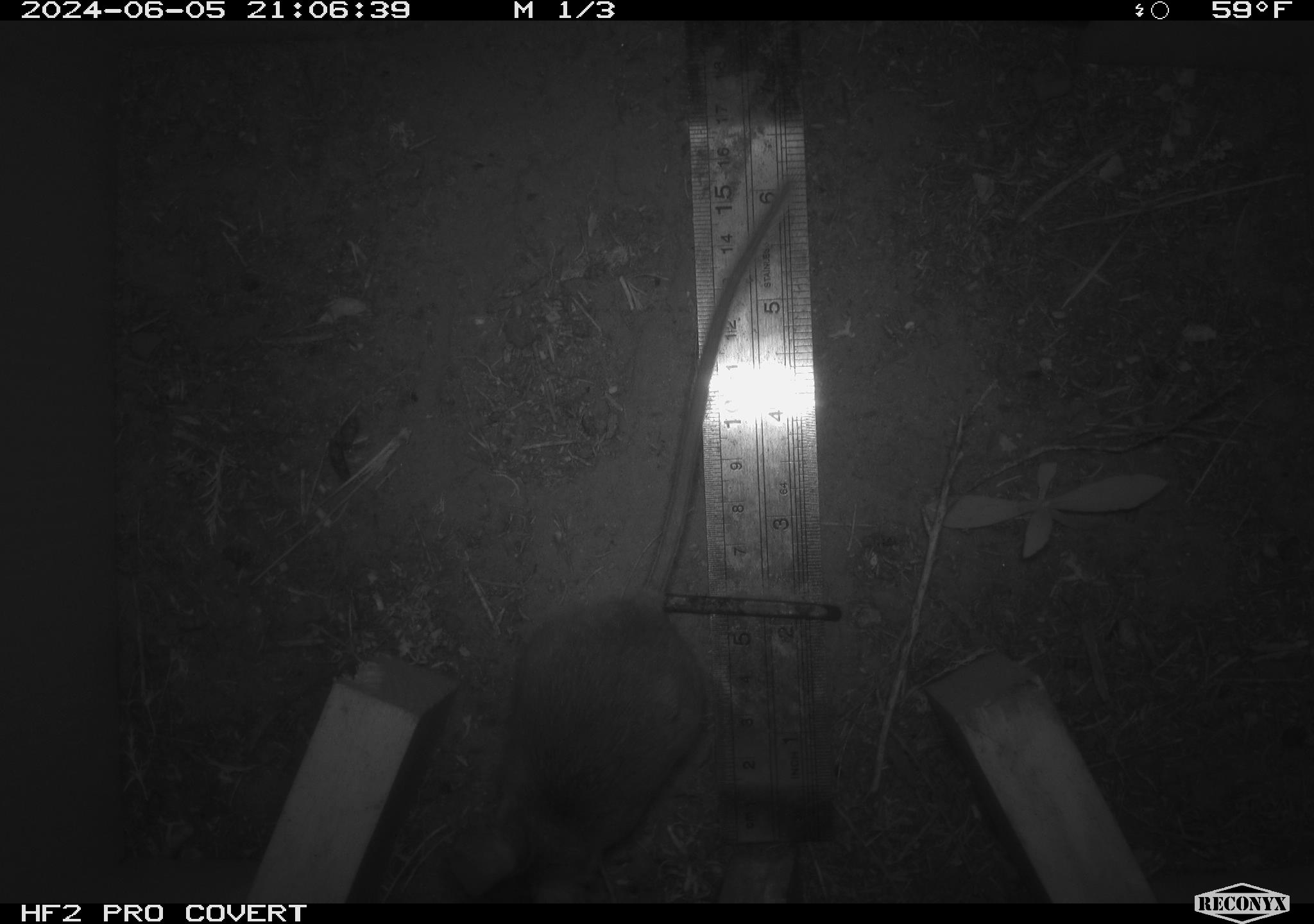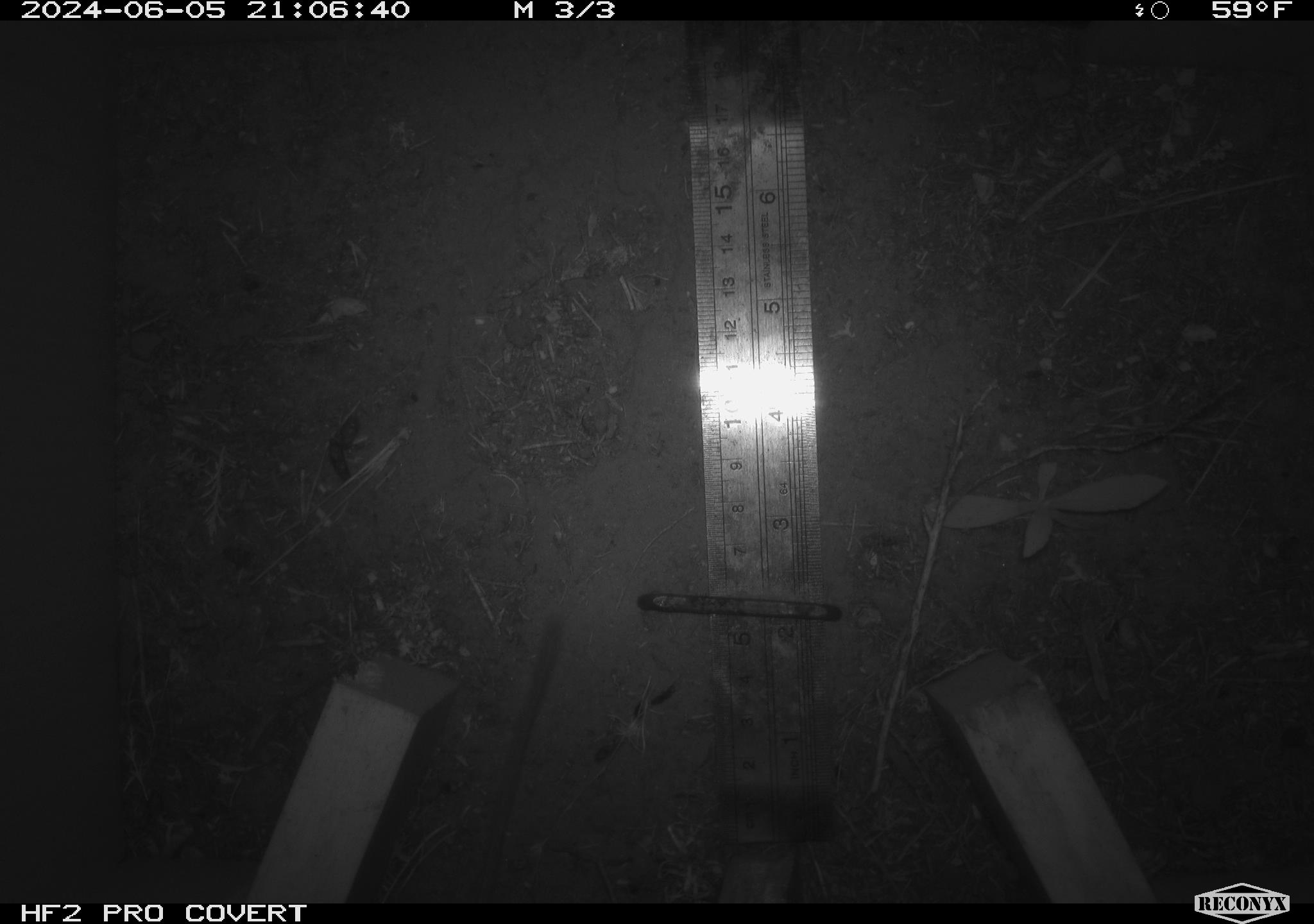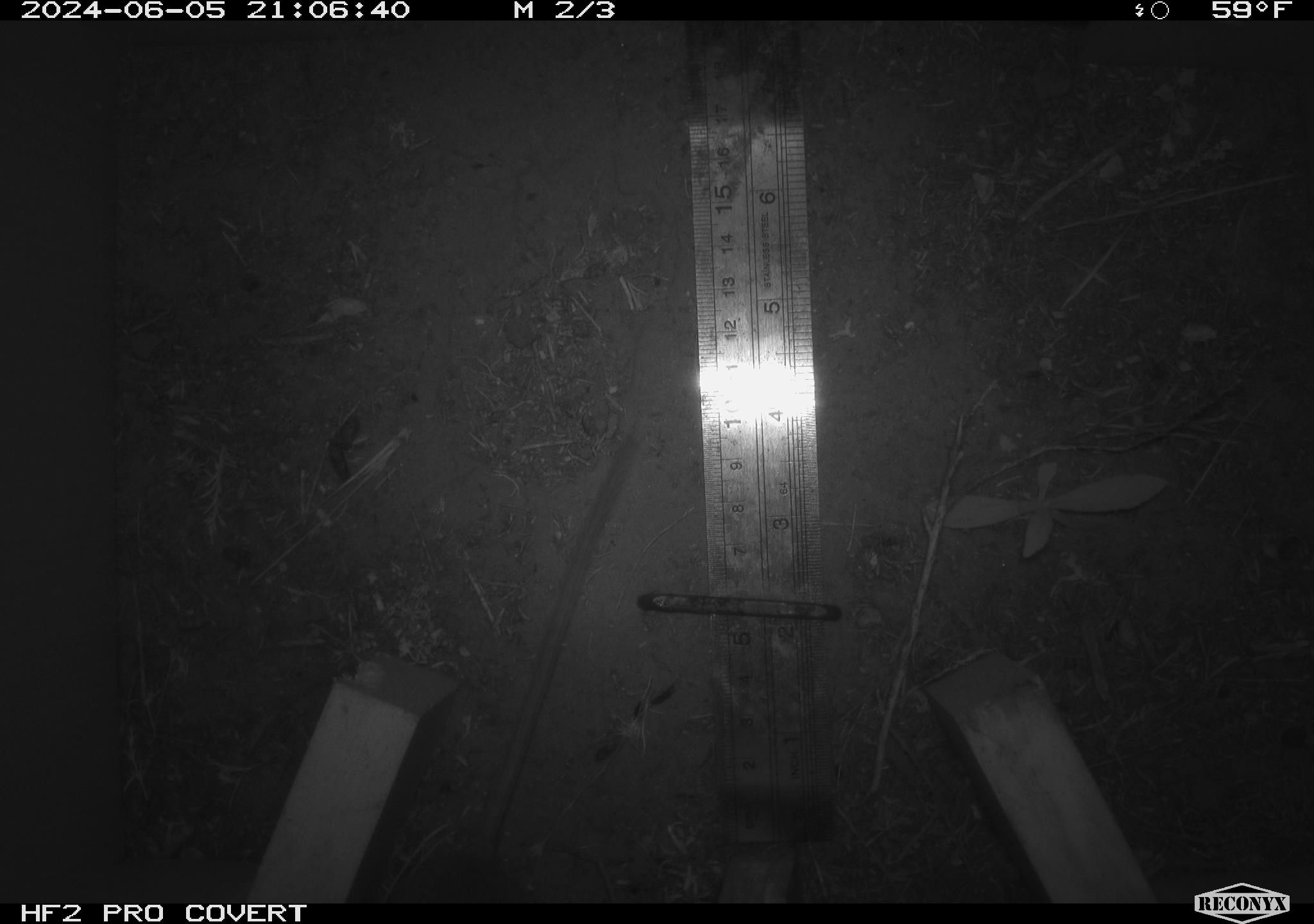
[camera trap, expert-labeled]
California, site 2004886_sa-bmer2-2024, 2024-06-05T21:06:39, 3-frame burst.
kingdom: Animalia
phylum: Chordata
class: Mammalia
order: Rodentia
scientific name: Rodentia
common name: mouse species